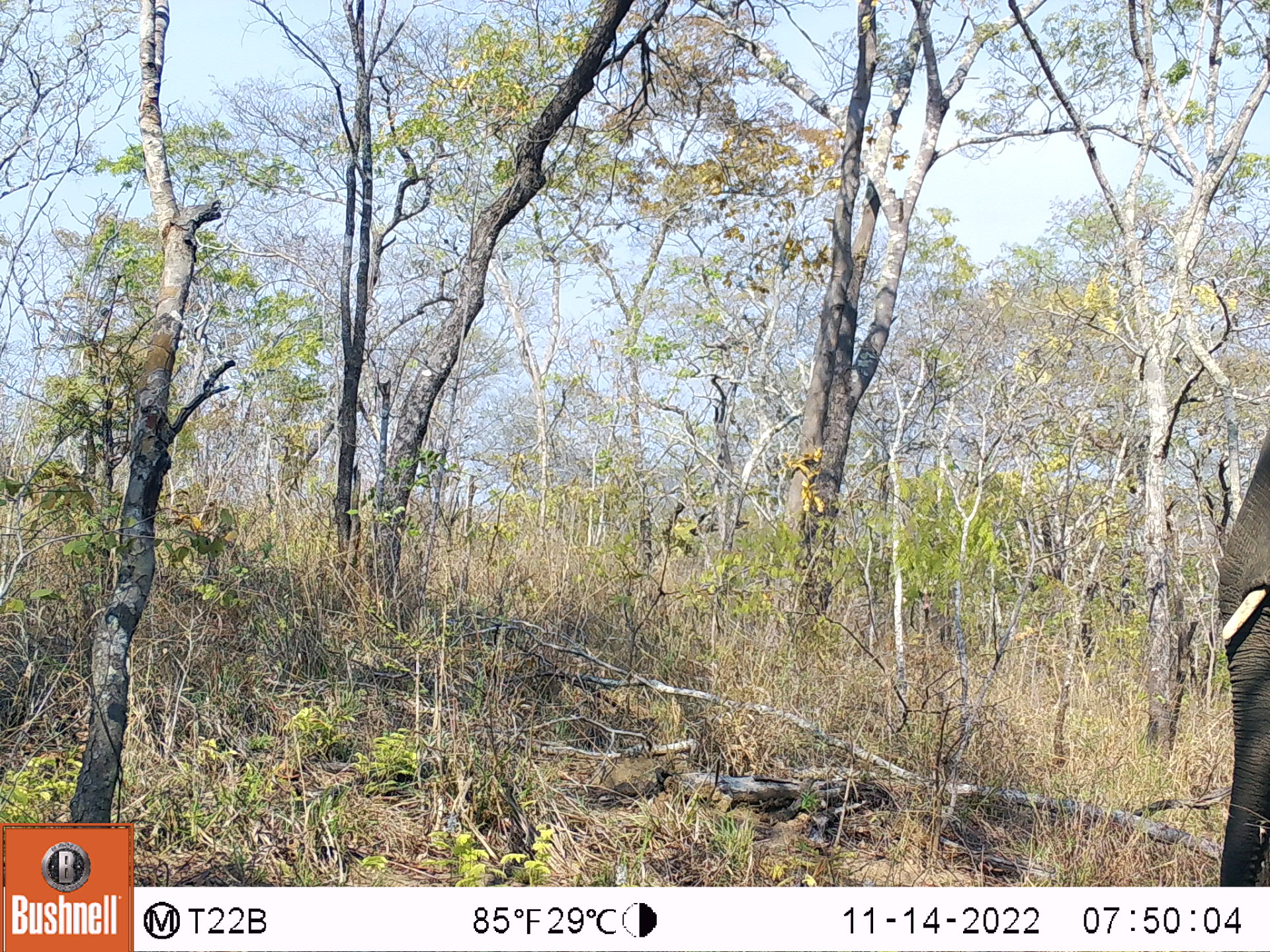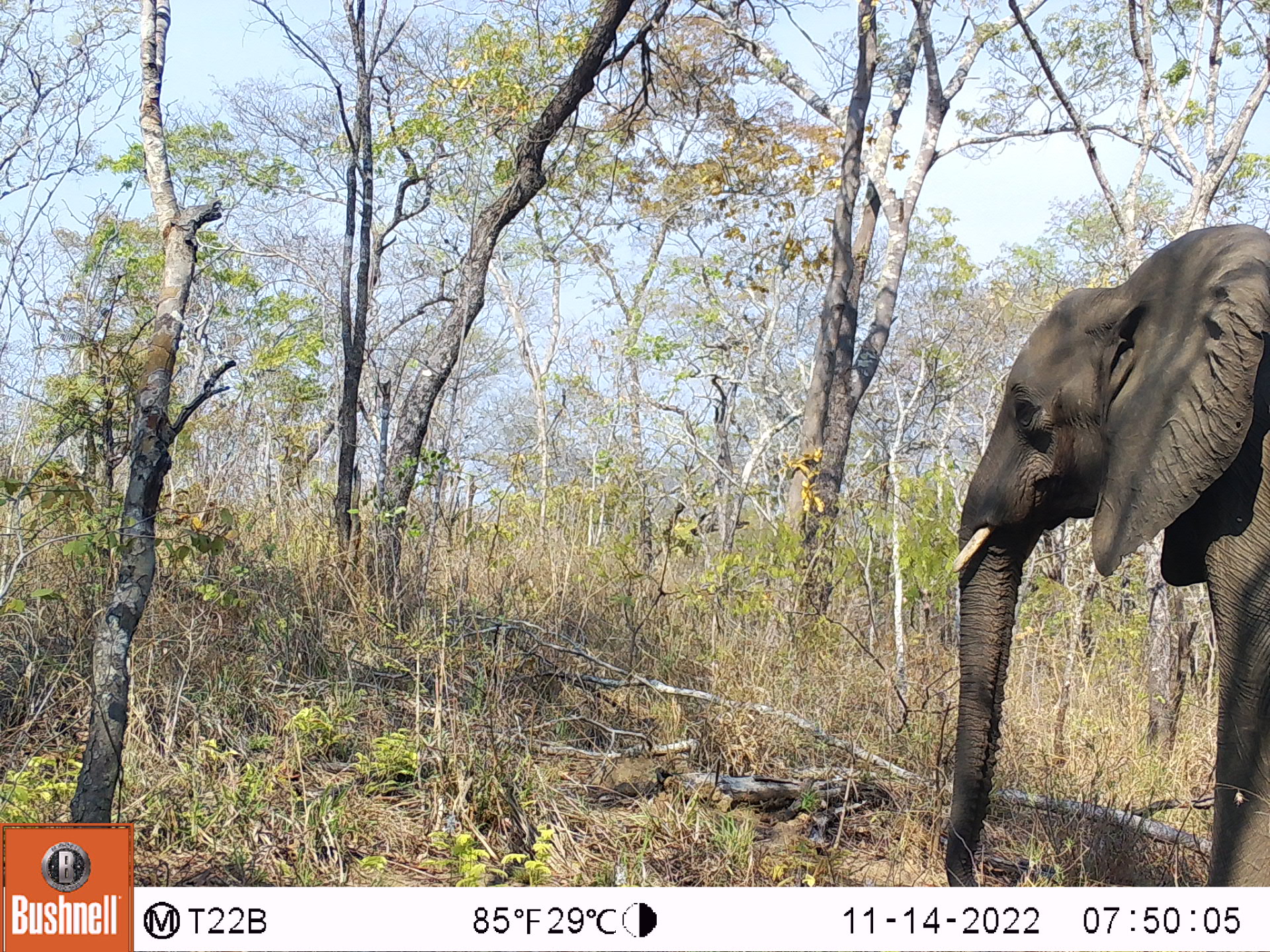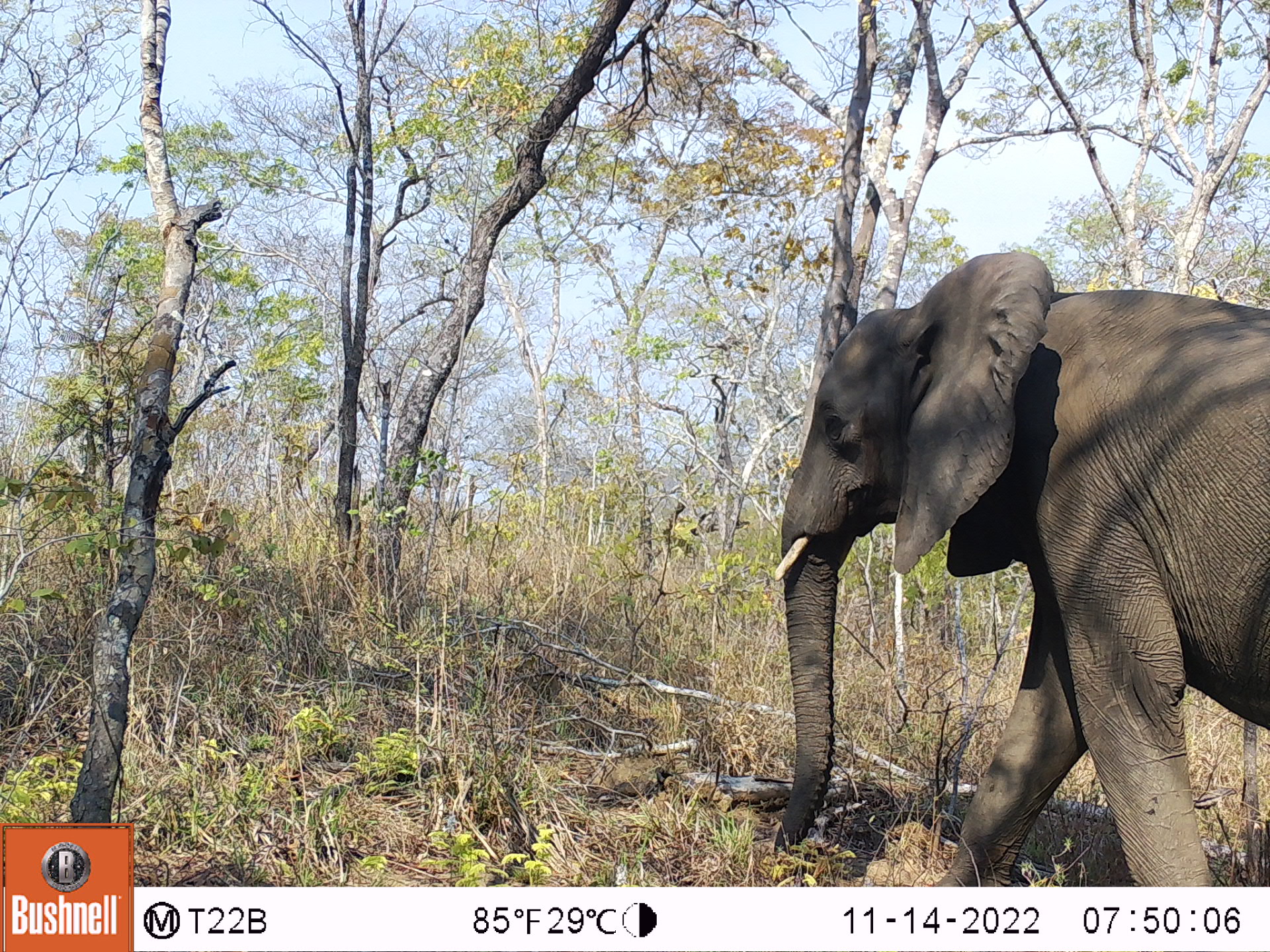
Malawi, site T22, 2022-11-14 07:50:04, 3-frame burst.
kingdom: Animalia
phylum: Chordata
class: Mammalia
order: Proboscidea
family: Elephantidae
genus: Loxodonta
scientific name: Loxodonta africana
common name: african savanna elephant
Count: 1.